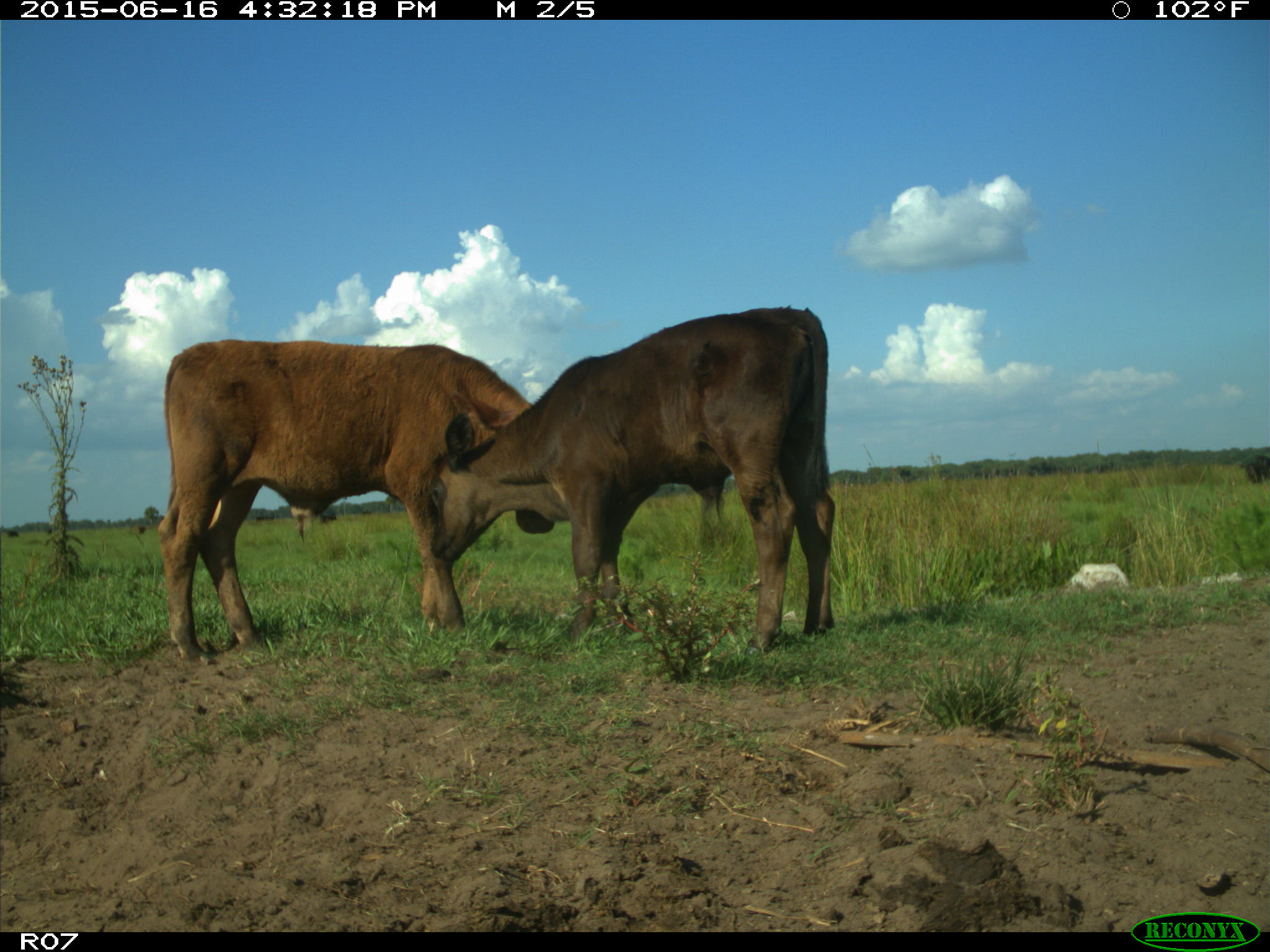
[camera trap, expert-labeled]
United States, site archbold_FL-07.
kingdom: Animalia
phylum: Chordata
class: Mammalia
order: Artiodactyla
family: Bovidae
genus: Bos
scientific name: Bos taurus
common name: domestic cow